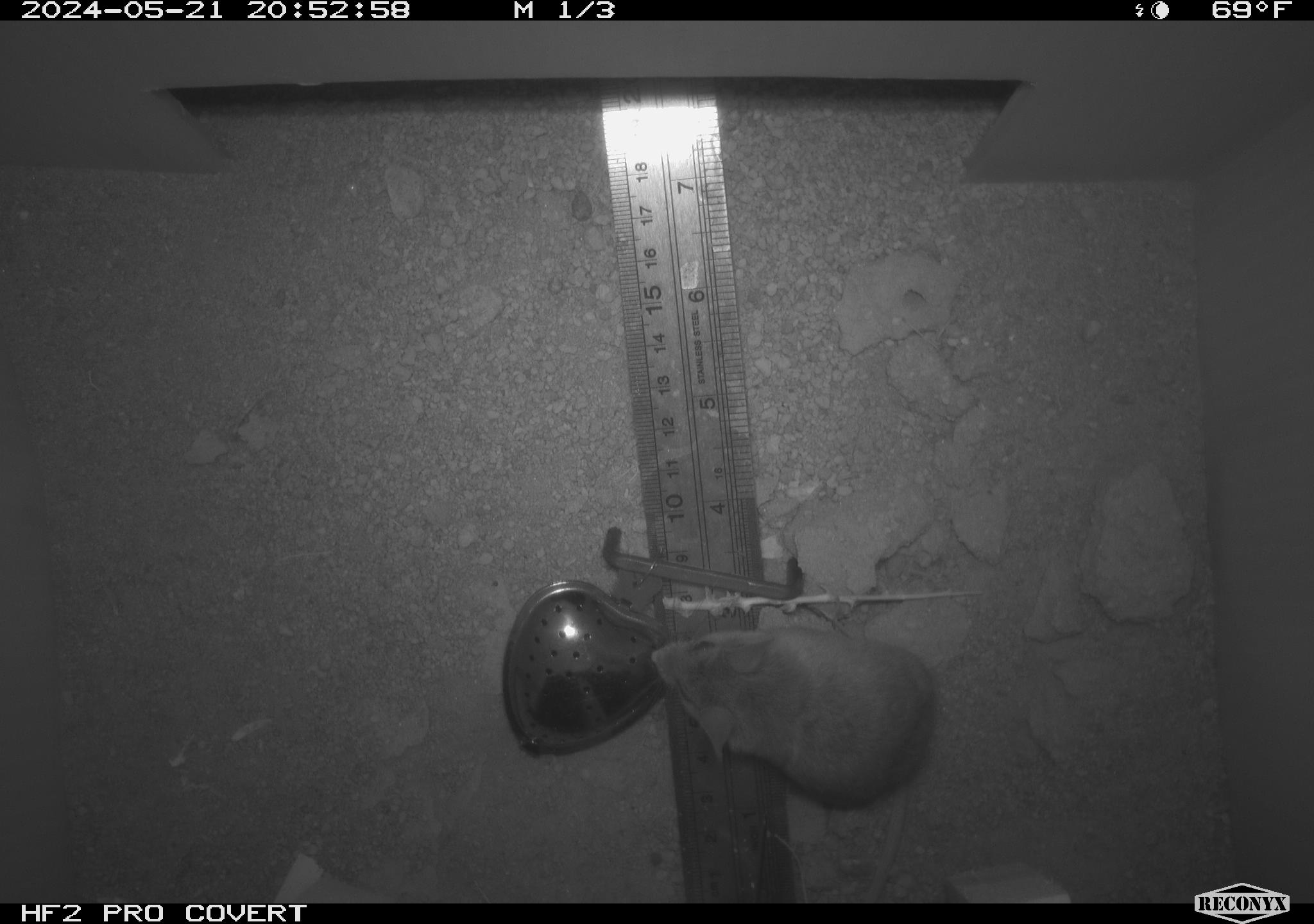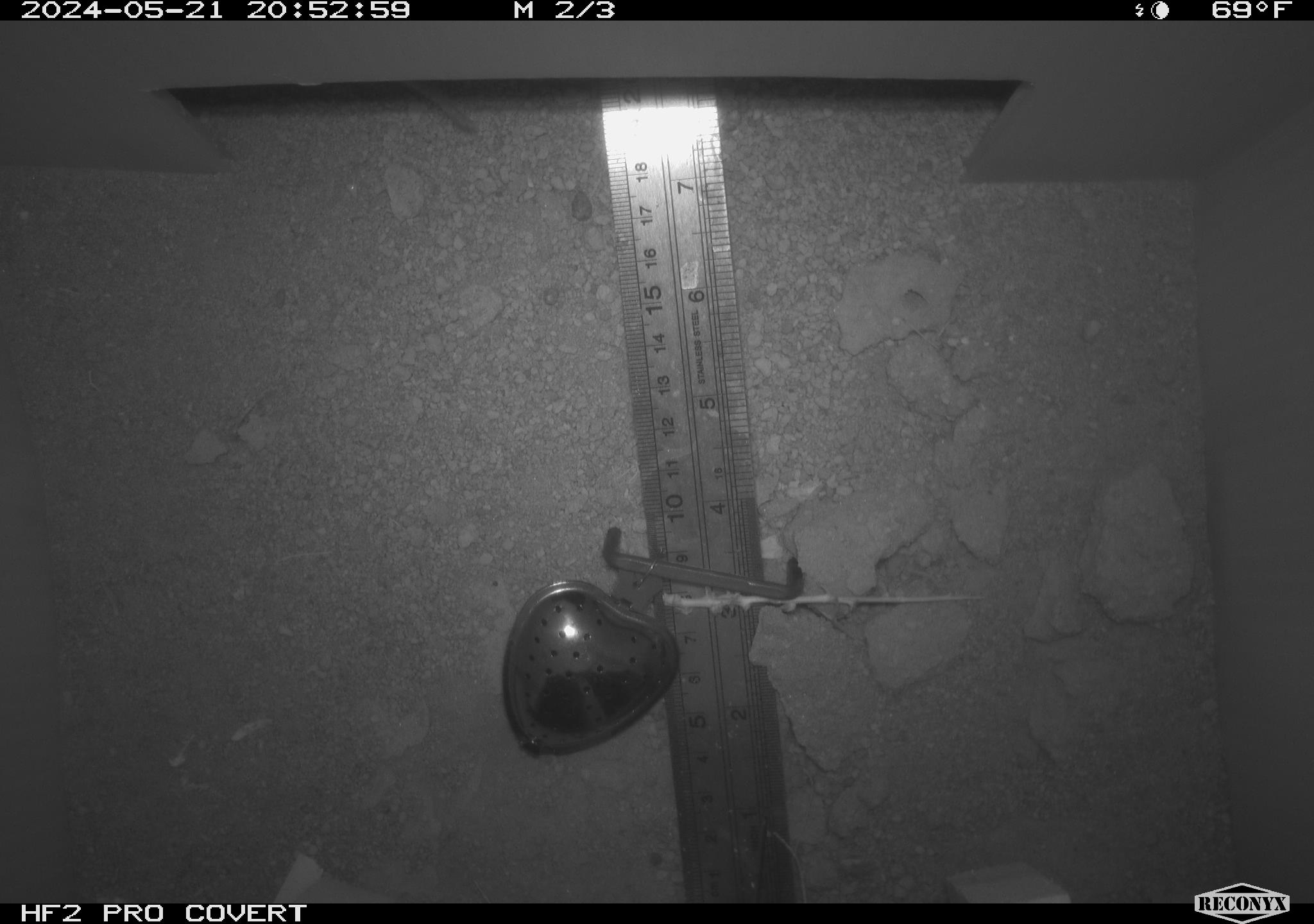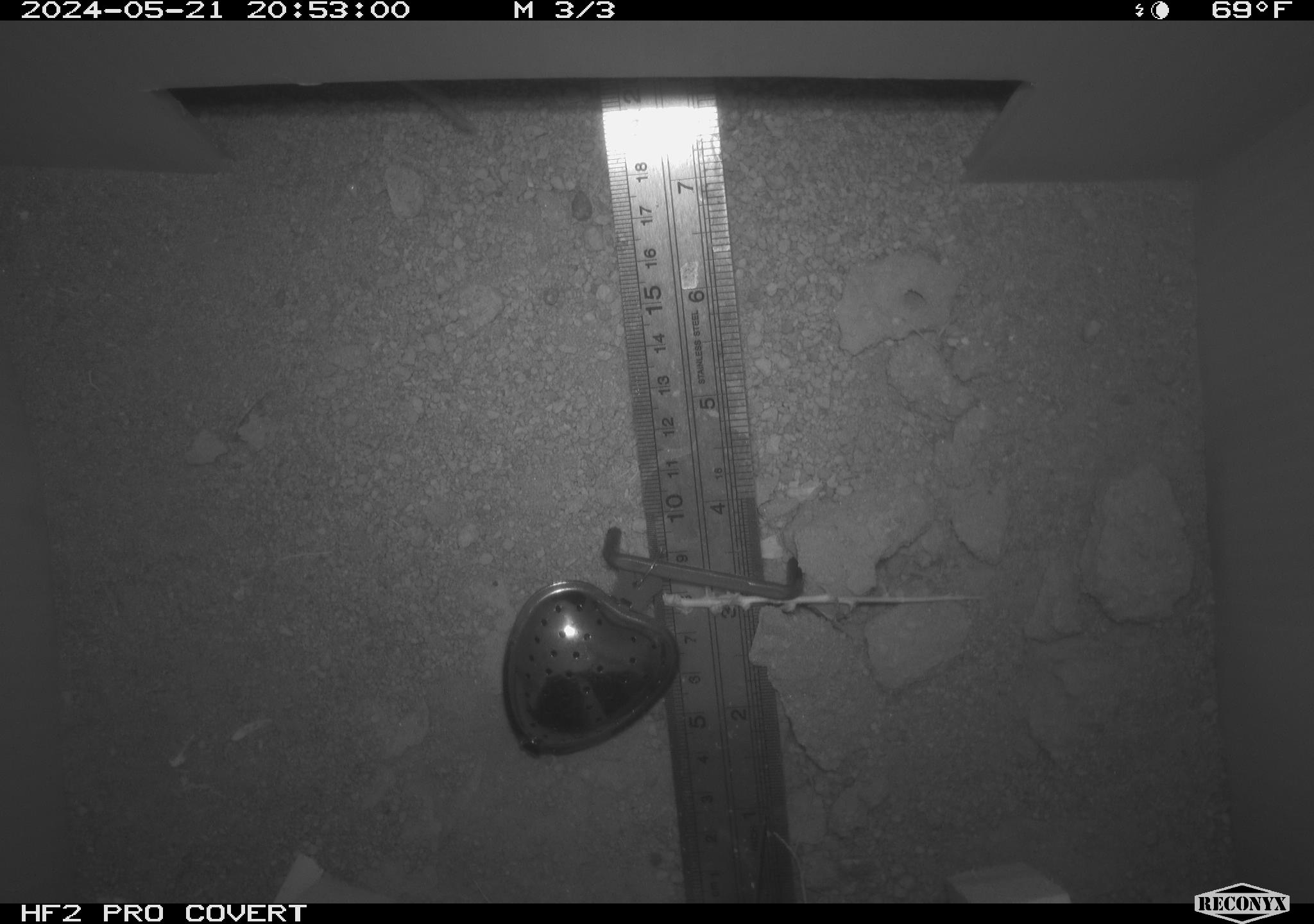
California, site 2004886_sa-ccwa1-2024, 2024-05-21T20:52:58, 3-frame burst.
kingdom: Animalia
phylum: Chordata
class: Mammalia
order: Rodentia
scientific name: Rodentia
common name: mouse species